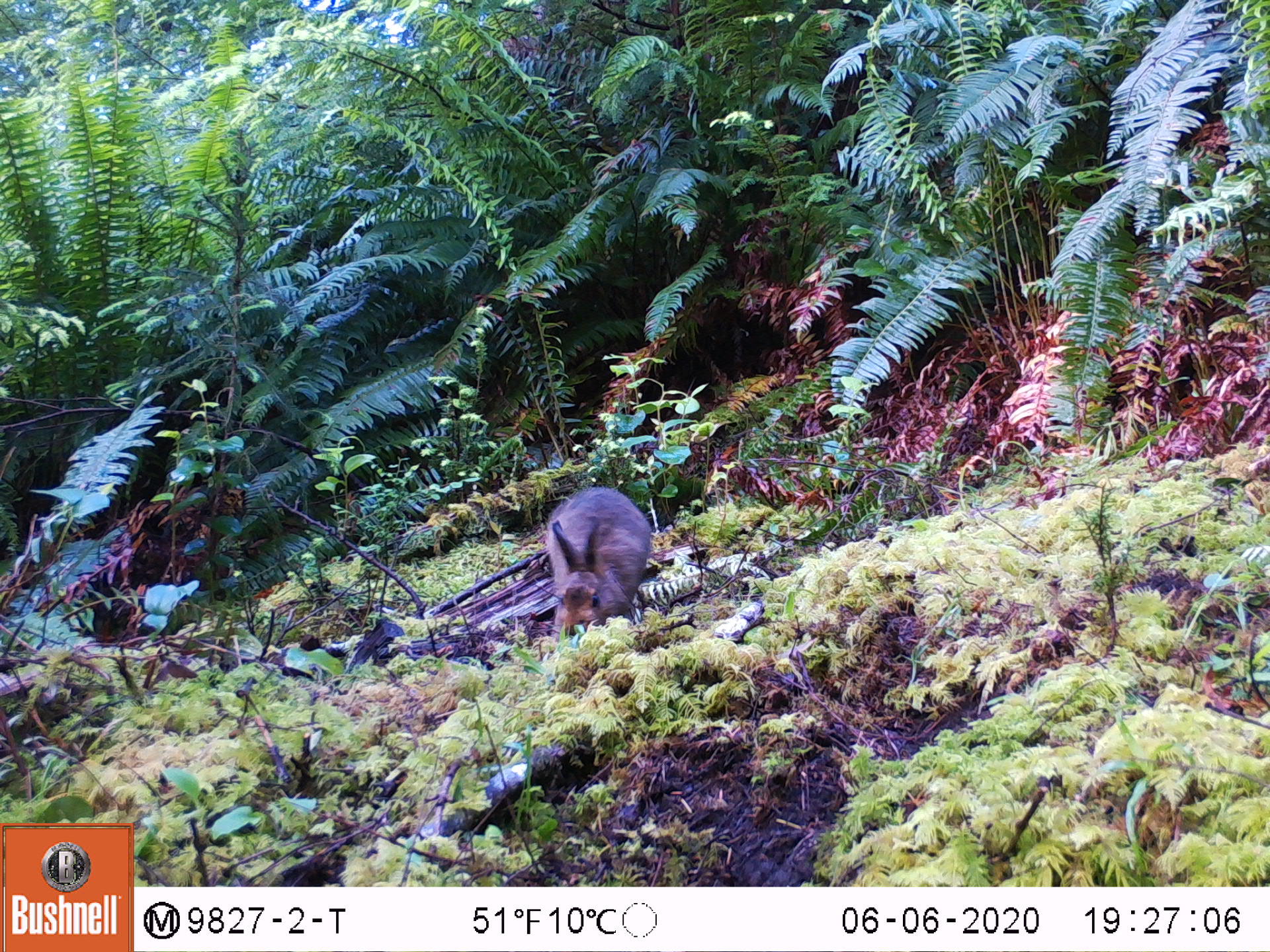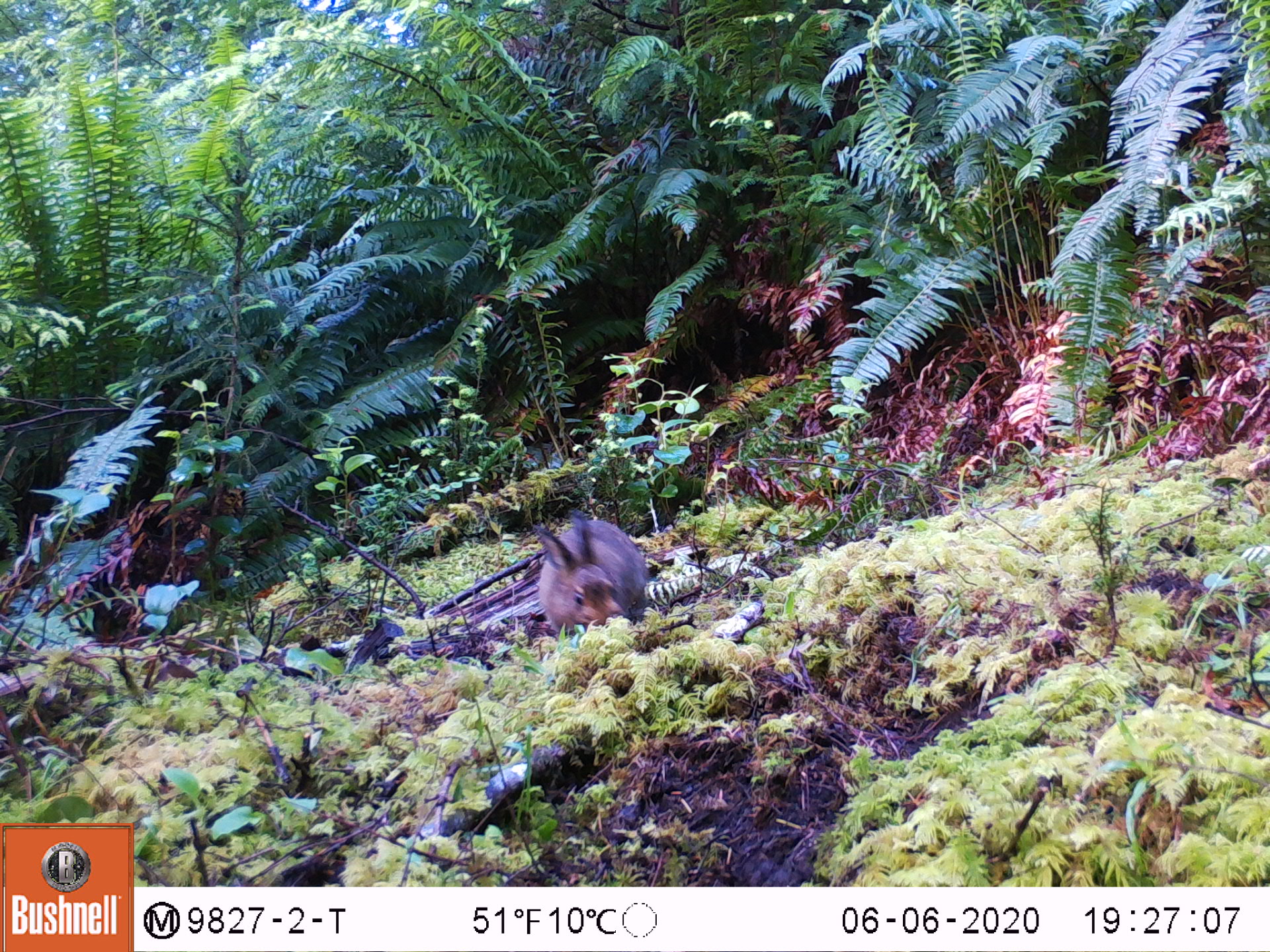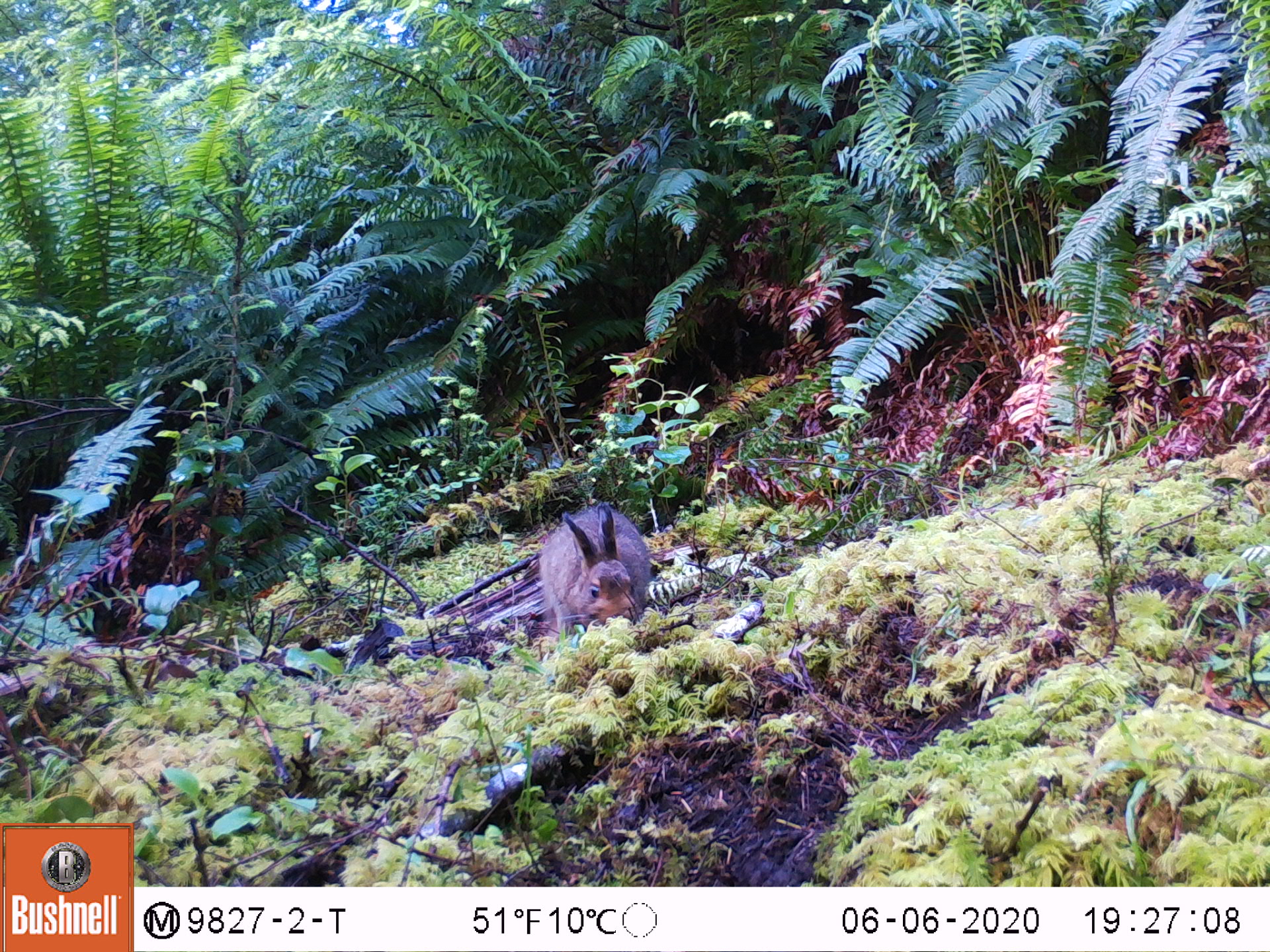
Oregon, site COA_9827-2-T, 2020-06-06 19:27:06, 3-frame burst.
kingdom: Animalia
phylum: Chordata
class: Mammalia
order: Lagomorpha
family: Leporidae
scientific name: Leporidae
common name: hares and rabbits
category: leporidae family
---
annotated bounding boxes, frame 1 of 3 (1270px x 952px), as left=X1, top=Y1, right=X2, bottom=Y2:
leporidae family: left=536, top=477, right=654, bottom=652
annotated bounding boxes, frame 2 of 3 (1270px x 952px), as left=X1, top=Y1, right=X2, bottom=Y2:
leporidae family: left=529, top=503, right=648, bottom=629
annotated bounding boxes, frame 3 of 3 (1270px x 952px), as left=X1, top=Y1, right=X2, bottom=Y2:
leporidae family: left=532, top=504, right=661, bottom=637